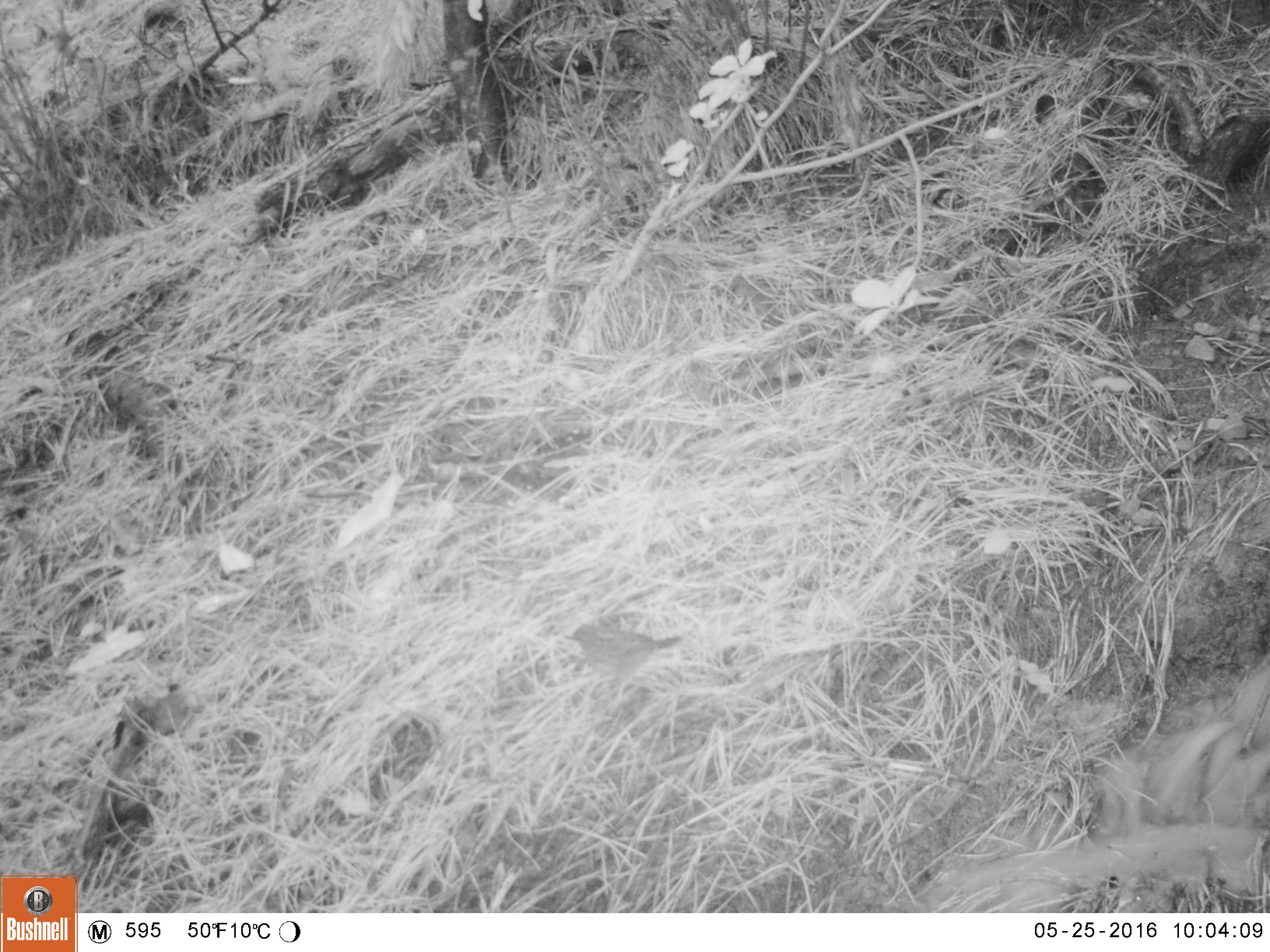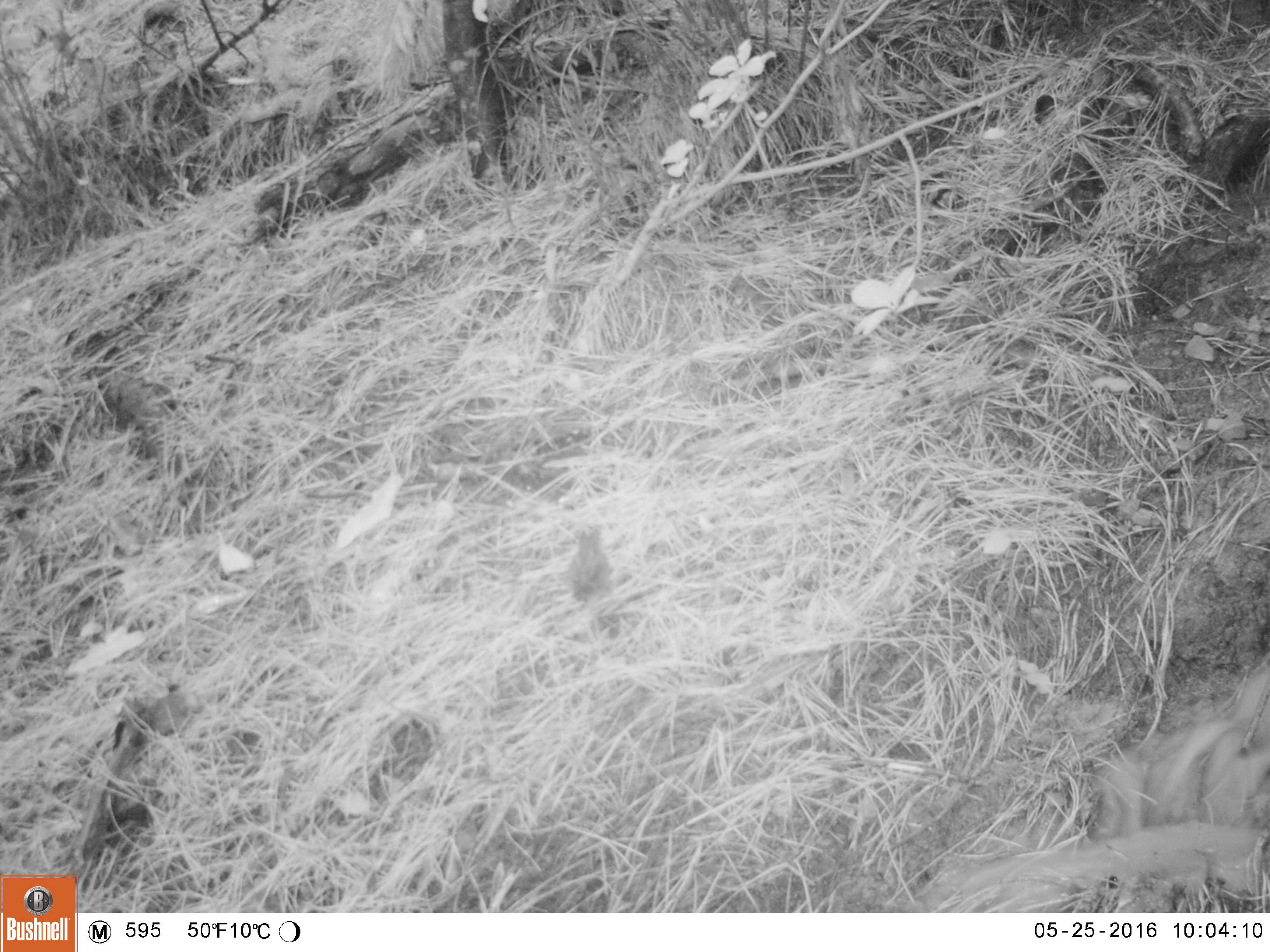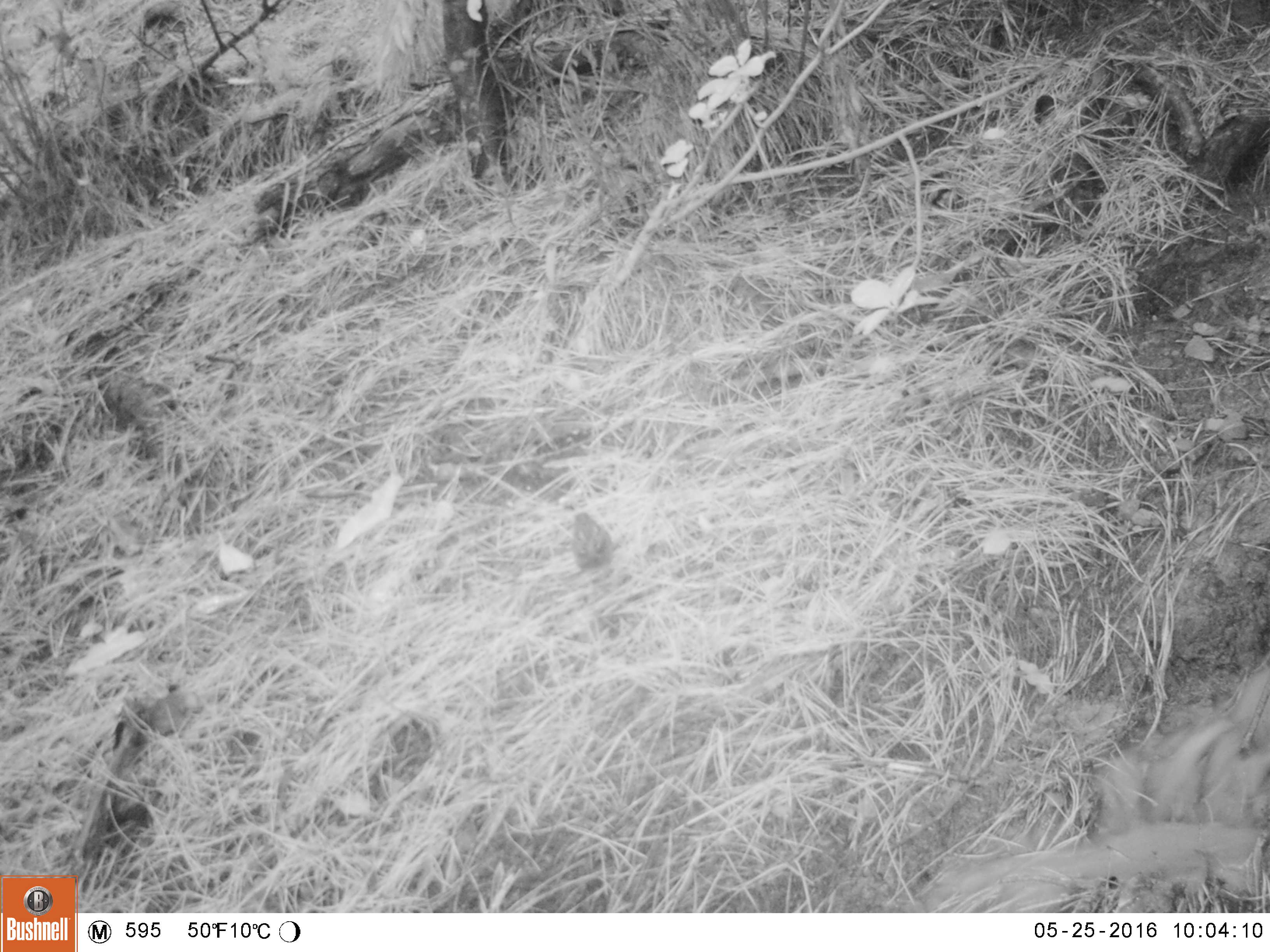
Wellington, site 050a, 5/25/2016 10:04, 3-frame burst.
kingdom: Animalia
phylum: Chordata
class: Aves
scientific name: Aves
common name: bird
Bird (Aves).